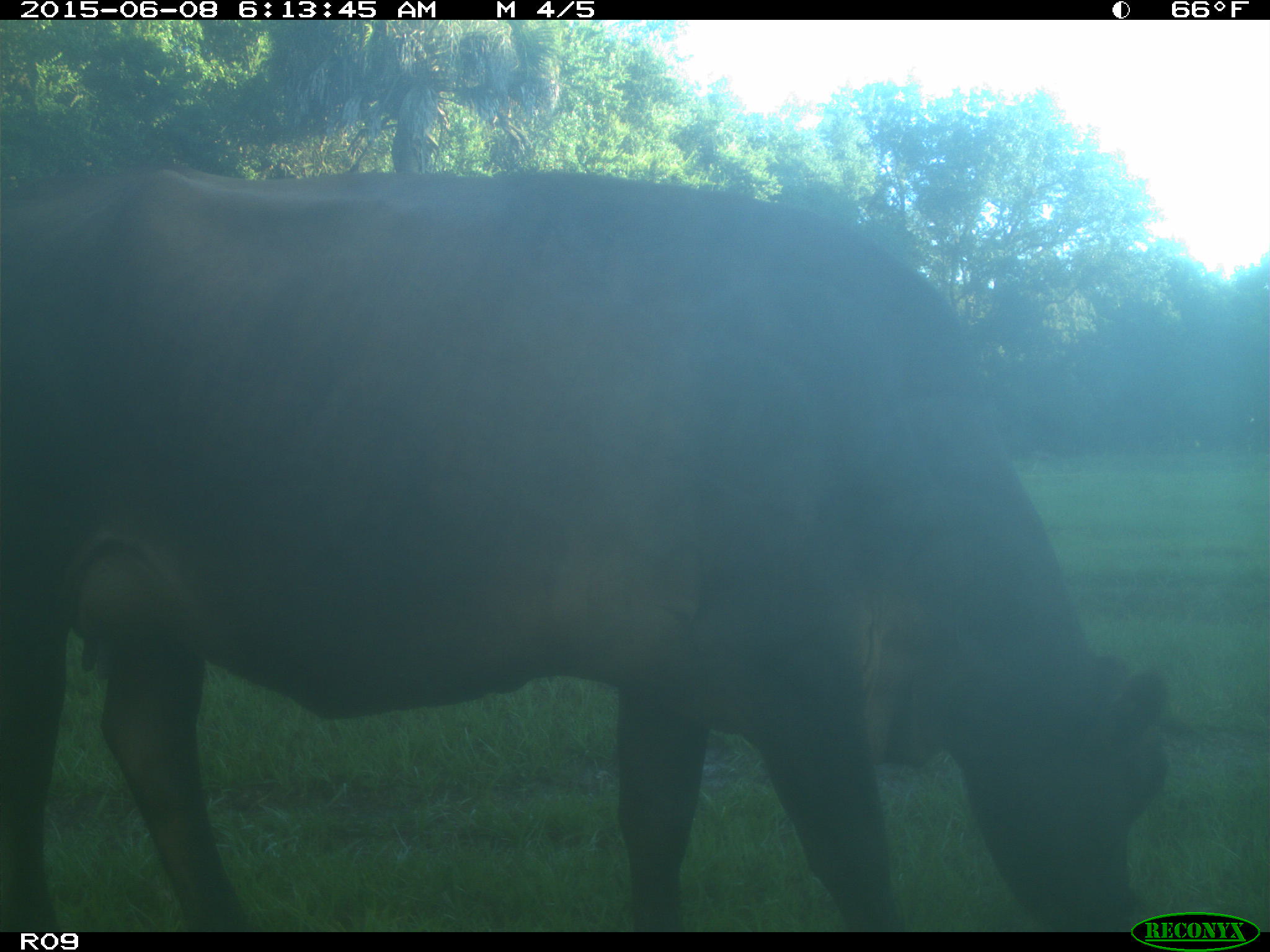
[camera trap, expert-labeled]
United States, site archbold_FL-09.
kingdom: Animalia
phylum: Chordata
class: Mammalia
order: Artiodactyla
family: Bovidae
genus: Bos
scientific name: Bos taurus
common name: domestic cow